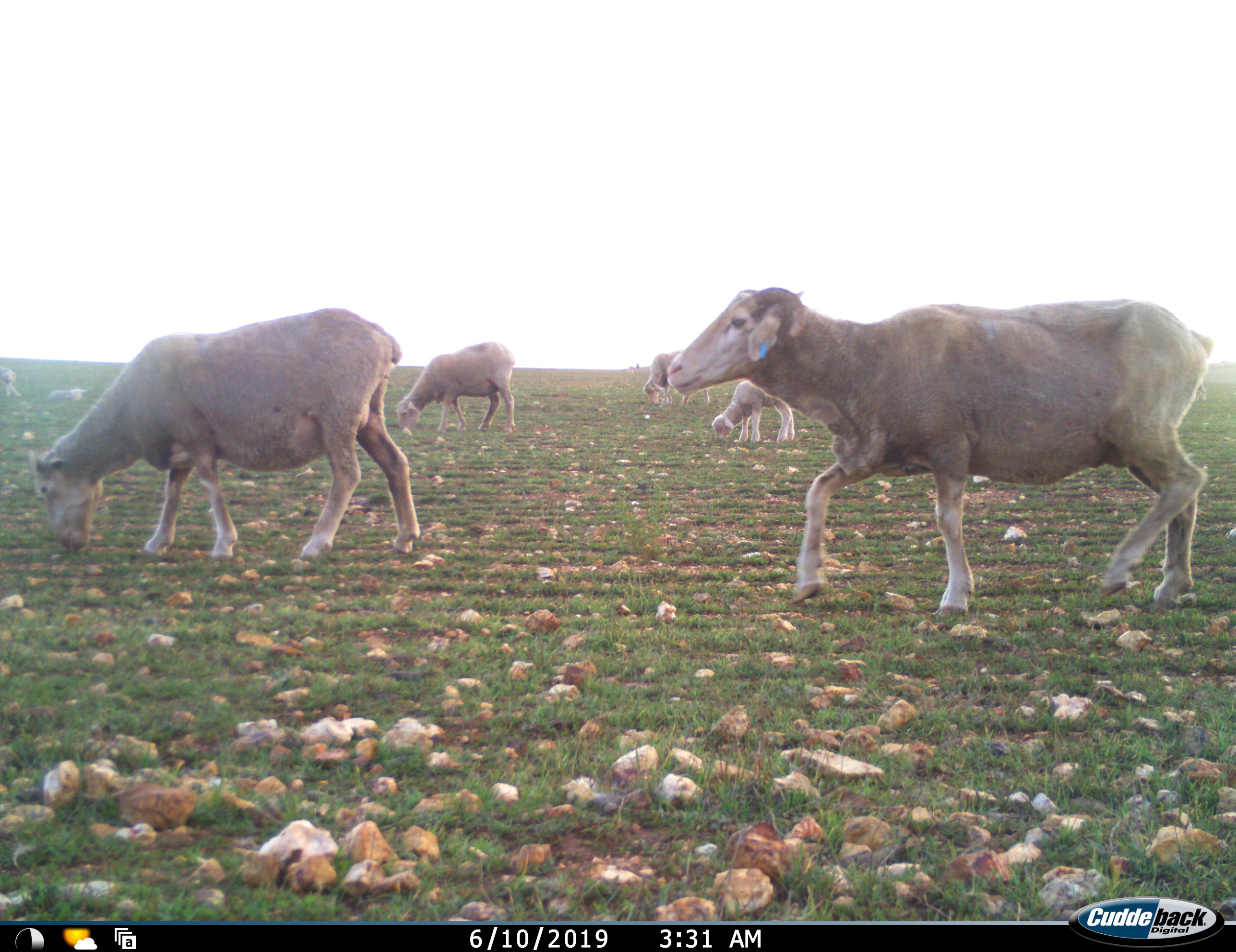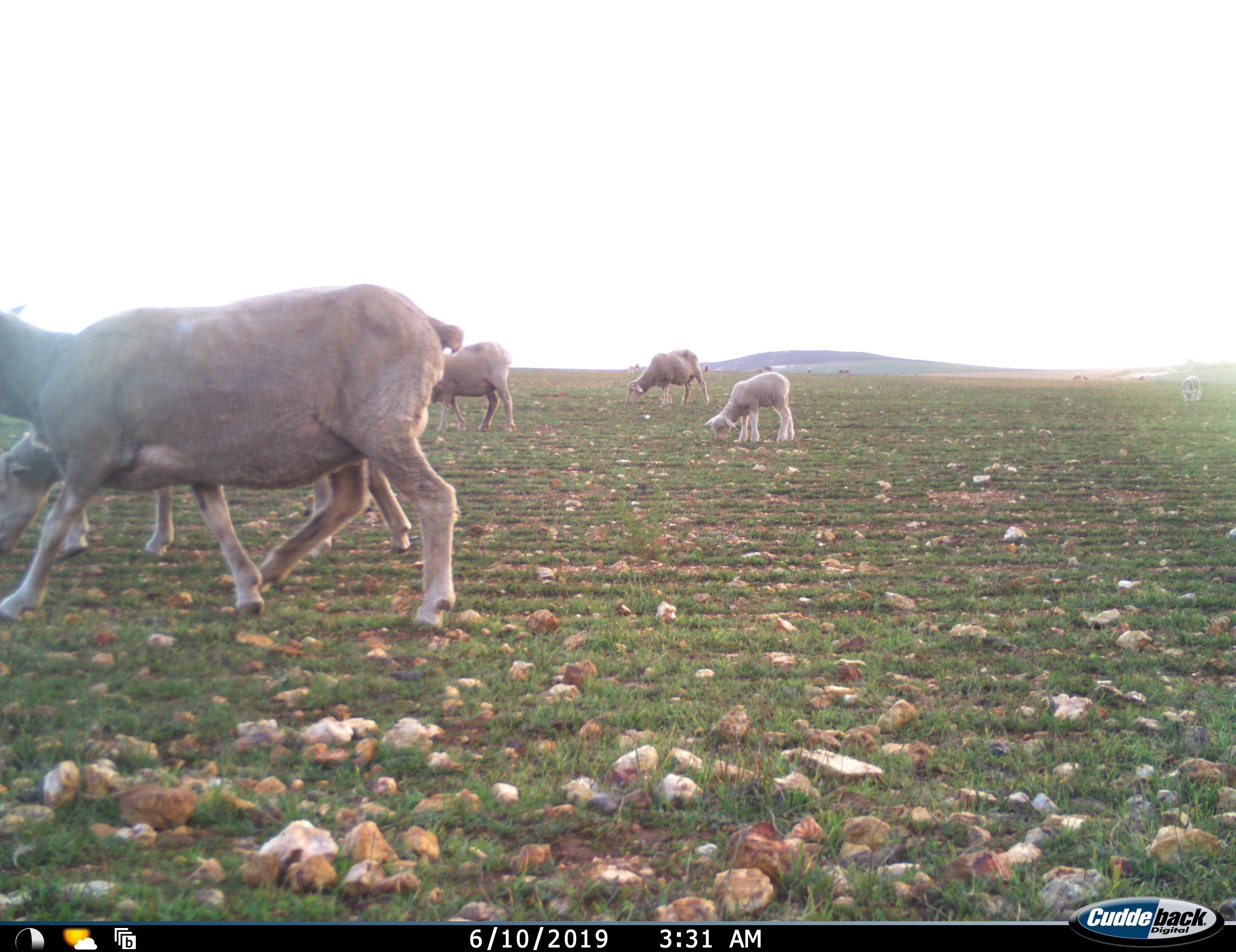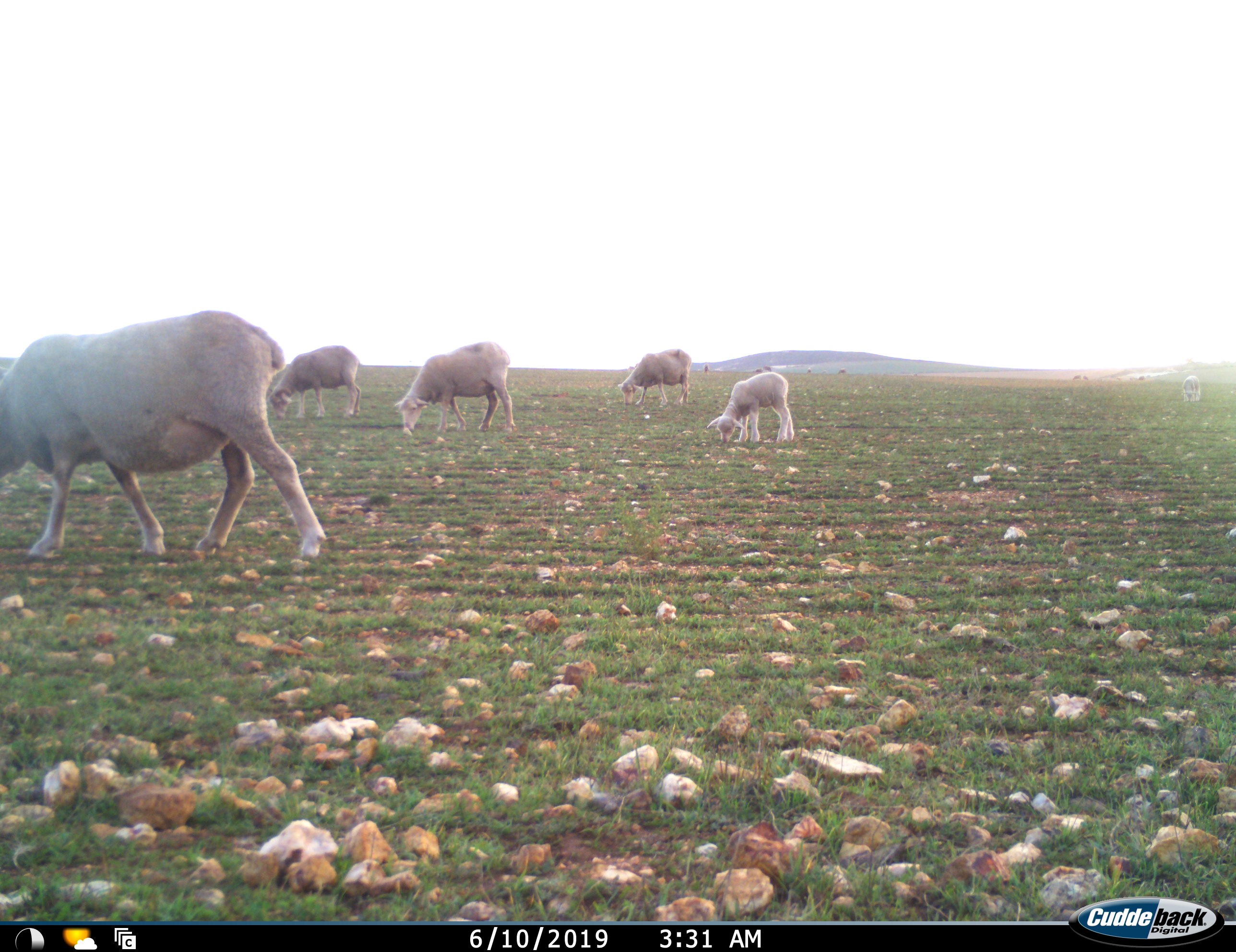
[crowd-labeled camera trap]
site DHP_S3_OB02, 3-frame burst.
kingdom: Animalia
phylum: Chordata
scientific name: Vertebrata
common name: domestic animal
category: domesticanimal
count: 7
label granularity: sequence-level